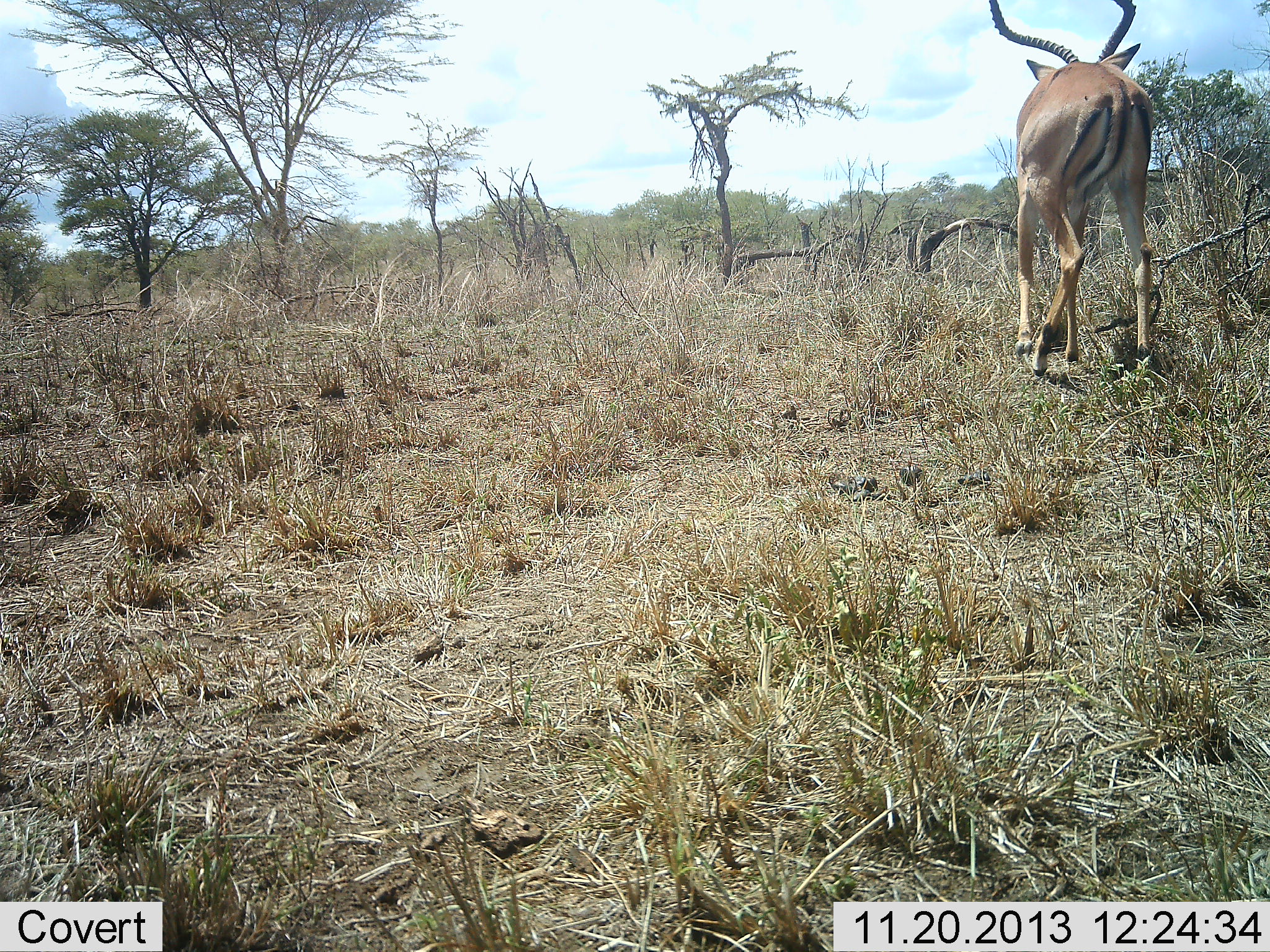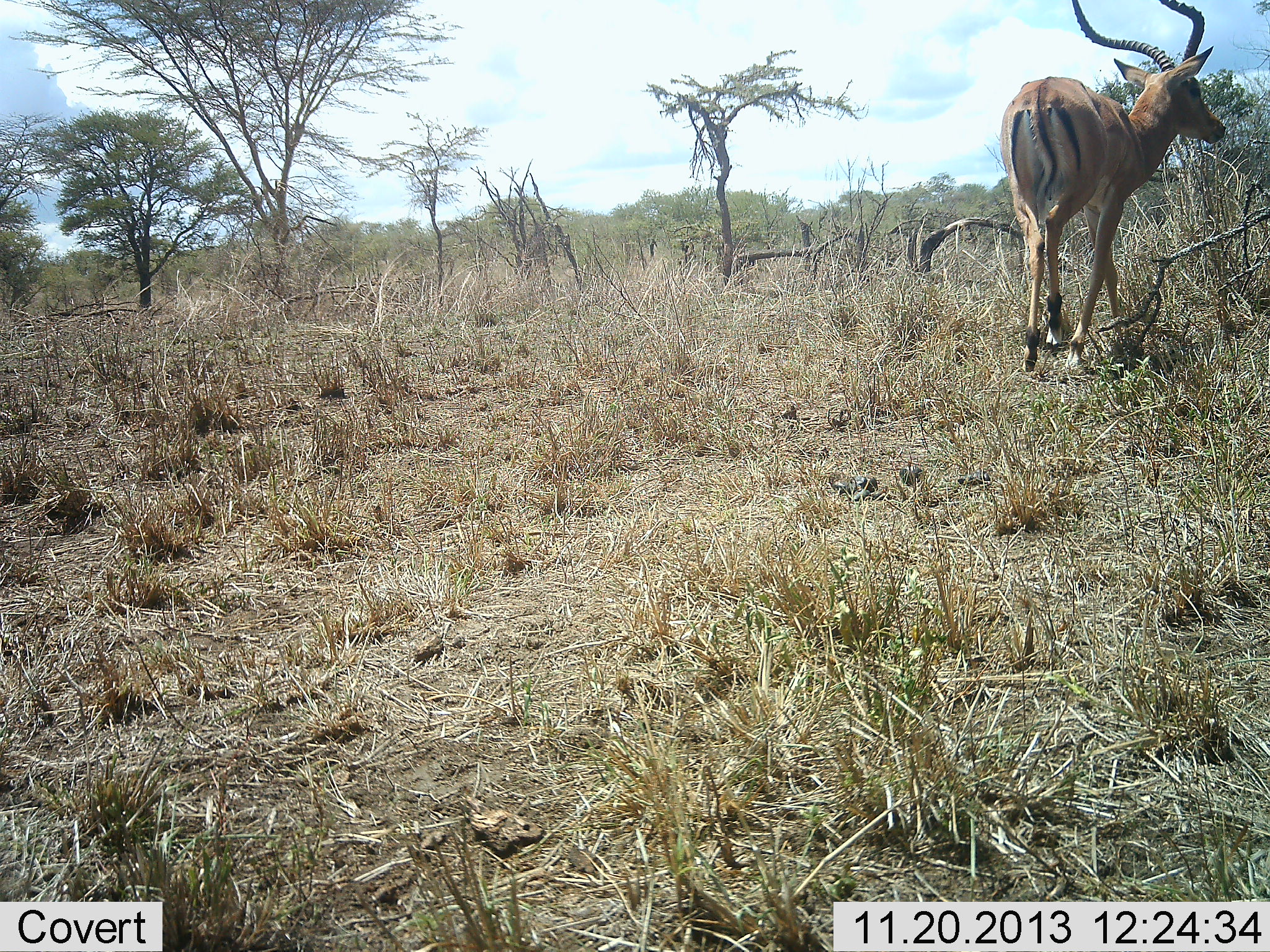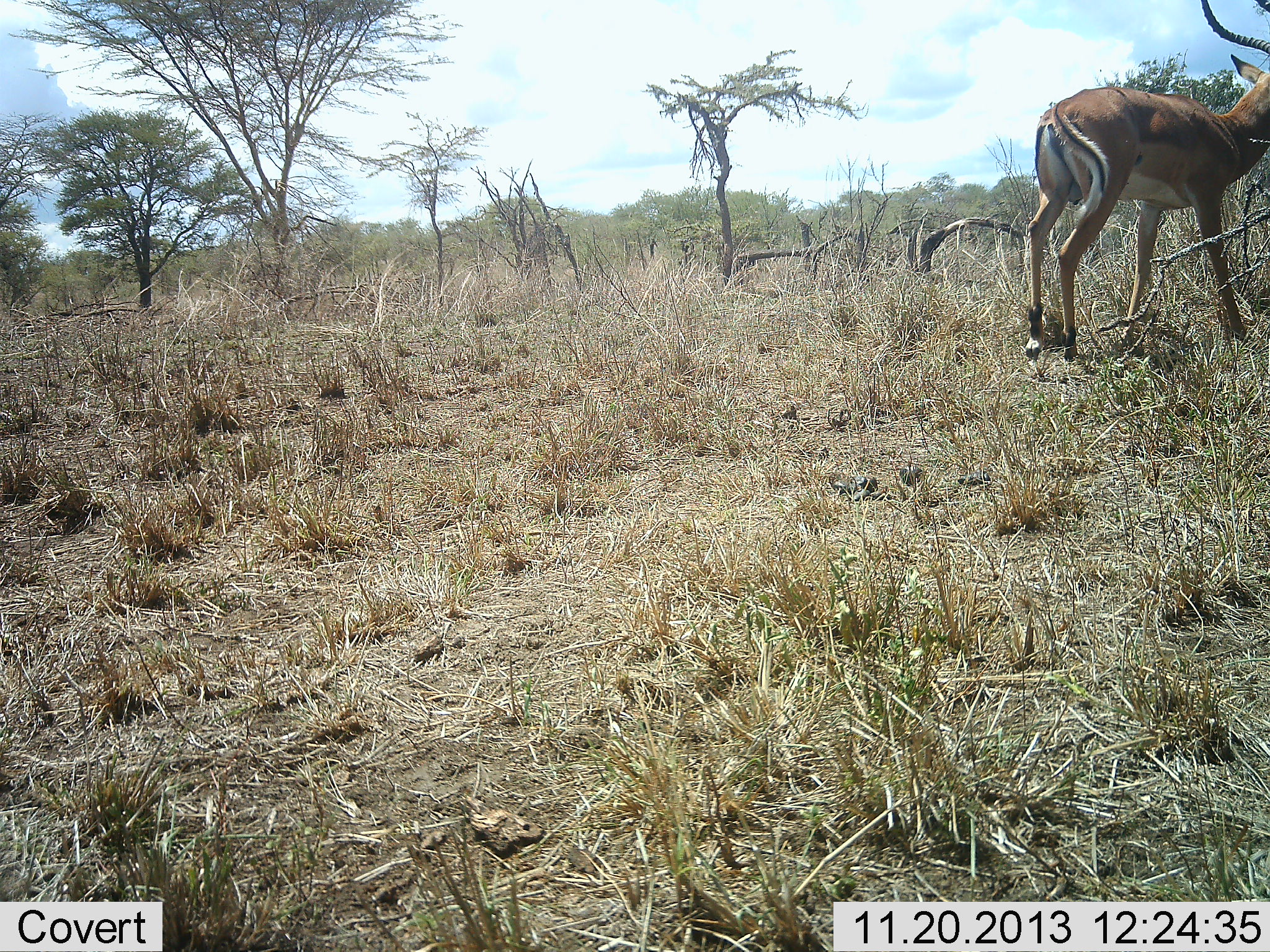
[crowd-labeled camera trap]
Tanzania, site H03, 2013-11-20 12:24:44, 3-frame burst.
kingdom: Animalia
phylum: Chordata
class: Mammalia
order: Artiodactyla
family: Bovidae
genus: Aepyceros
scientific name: Aepyceros melampus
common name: impala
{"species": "impala (Aepyceros melampus)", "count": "1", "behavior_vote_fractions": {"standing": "10%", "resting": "0%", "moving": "90%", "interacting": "0%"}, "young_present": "0%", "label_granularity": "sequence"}